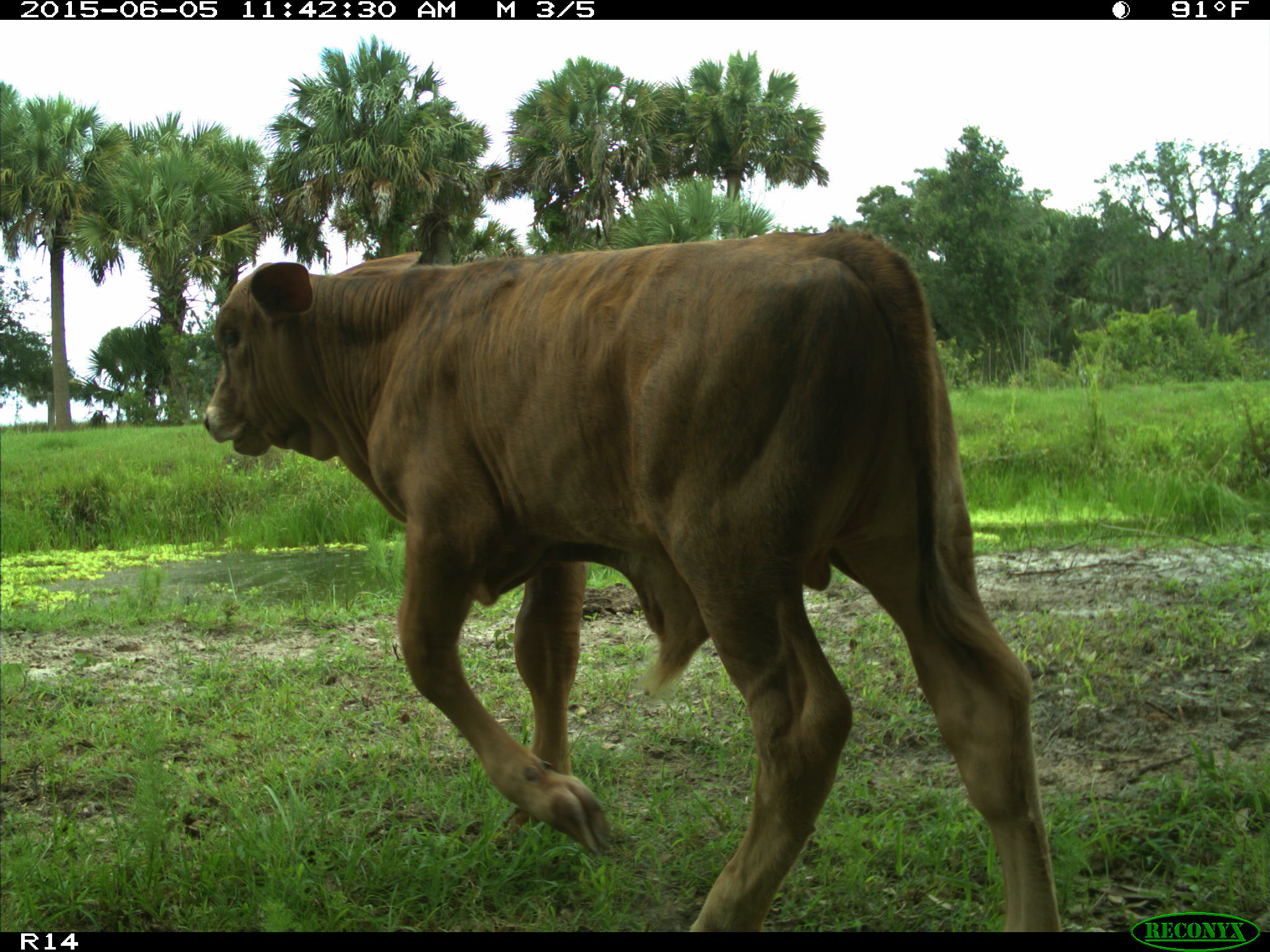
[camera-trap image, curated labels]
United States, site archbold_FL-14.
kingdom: Animalia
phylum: Chordata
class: Mammalia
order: Artiodactyla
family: Bovidae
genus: Bos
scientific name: Bos taurus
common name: domestic cow